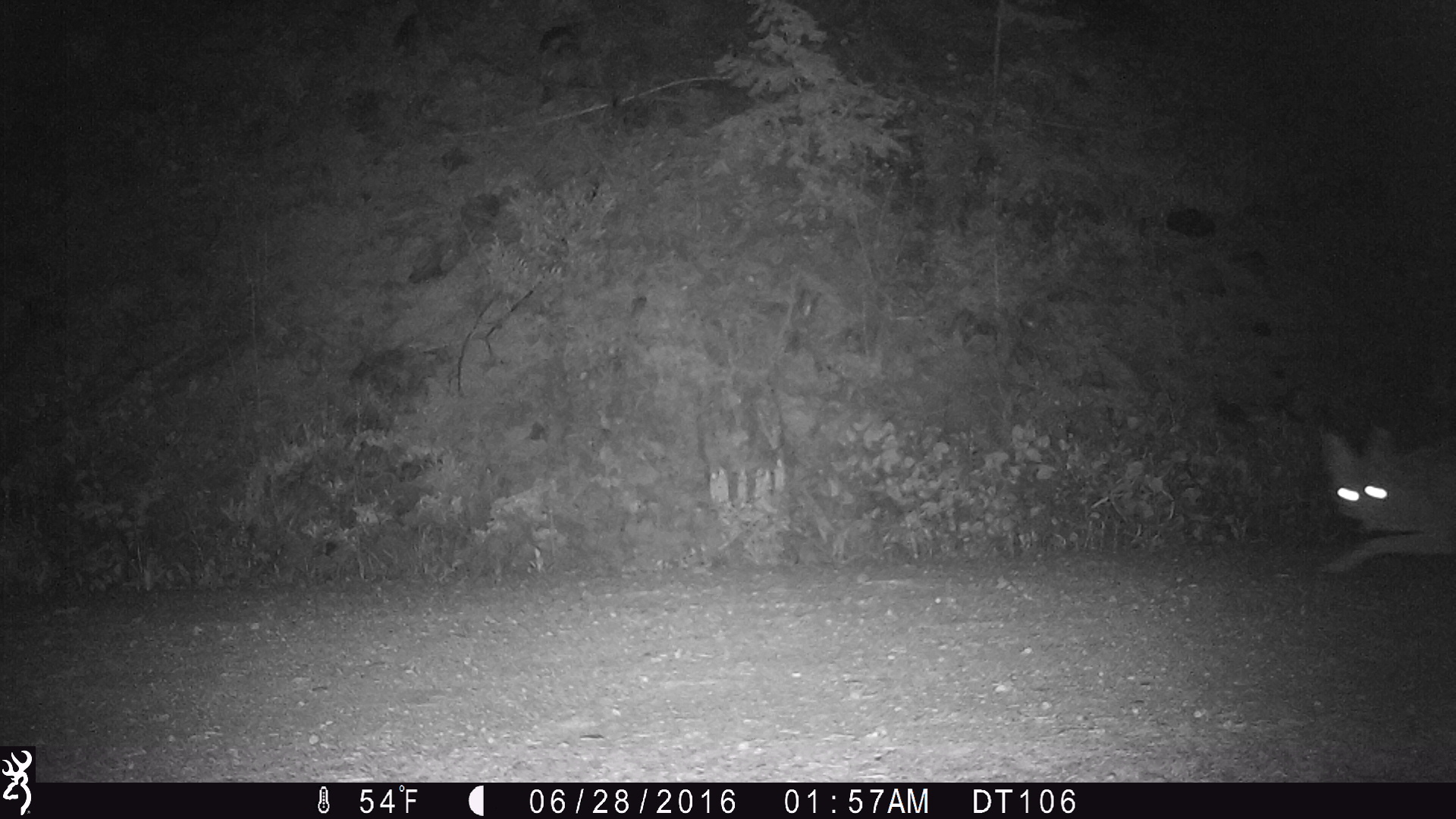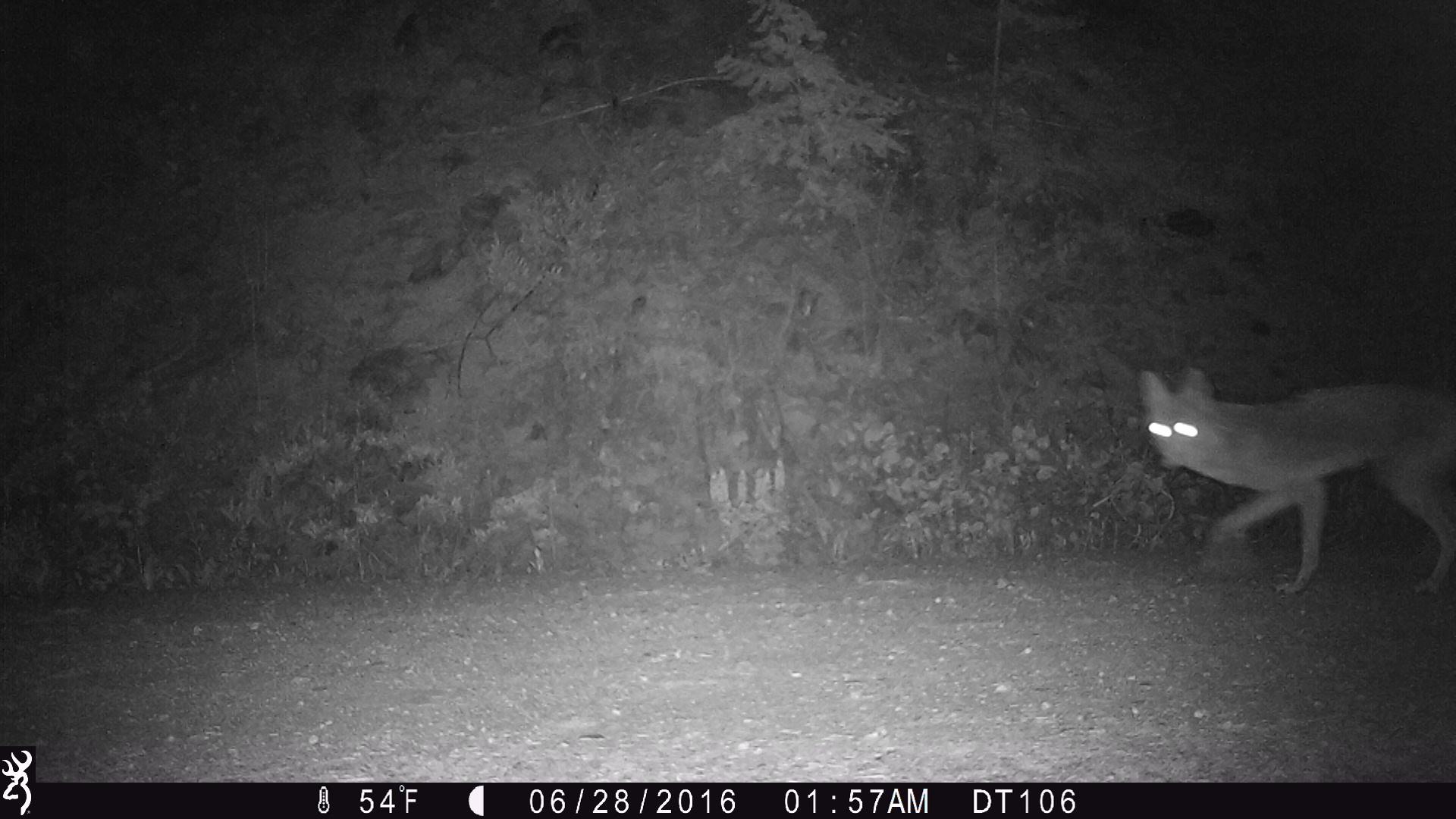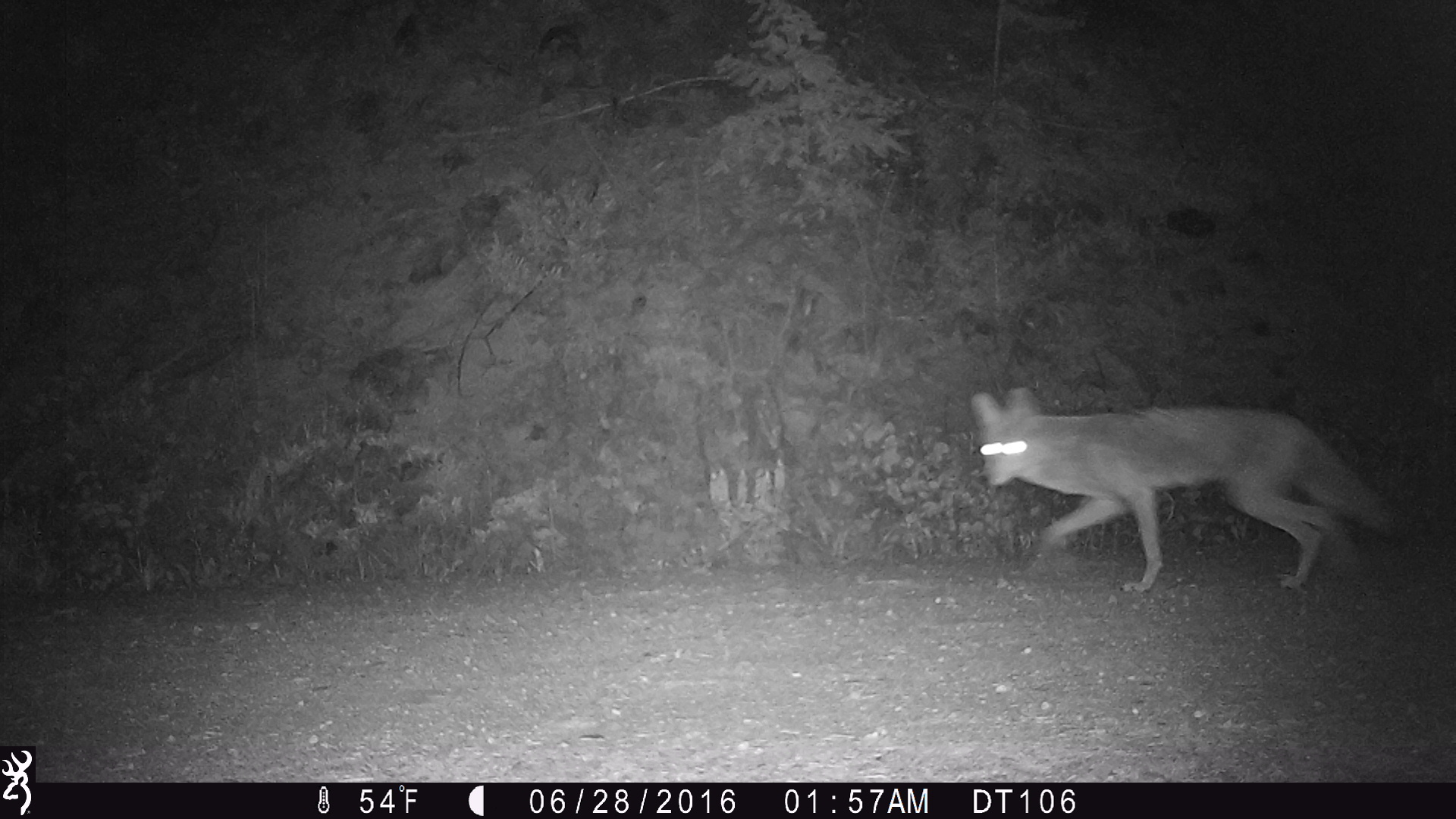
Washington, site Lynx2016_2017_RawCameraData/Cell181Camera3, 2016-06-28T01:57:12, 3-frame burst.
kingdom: Animalia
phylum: Chordata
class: Mammalia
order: Carnivora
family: Canidae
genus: Canis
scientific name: Canis latrans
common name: coyote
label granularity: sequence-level